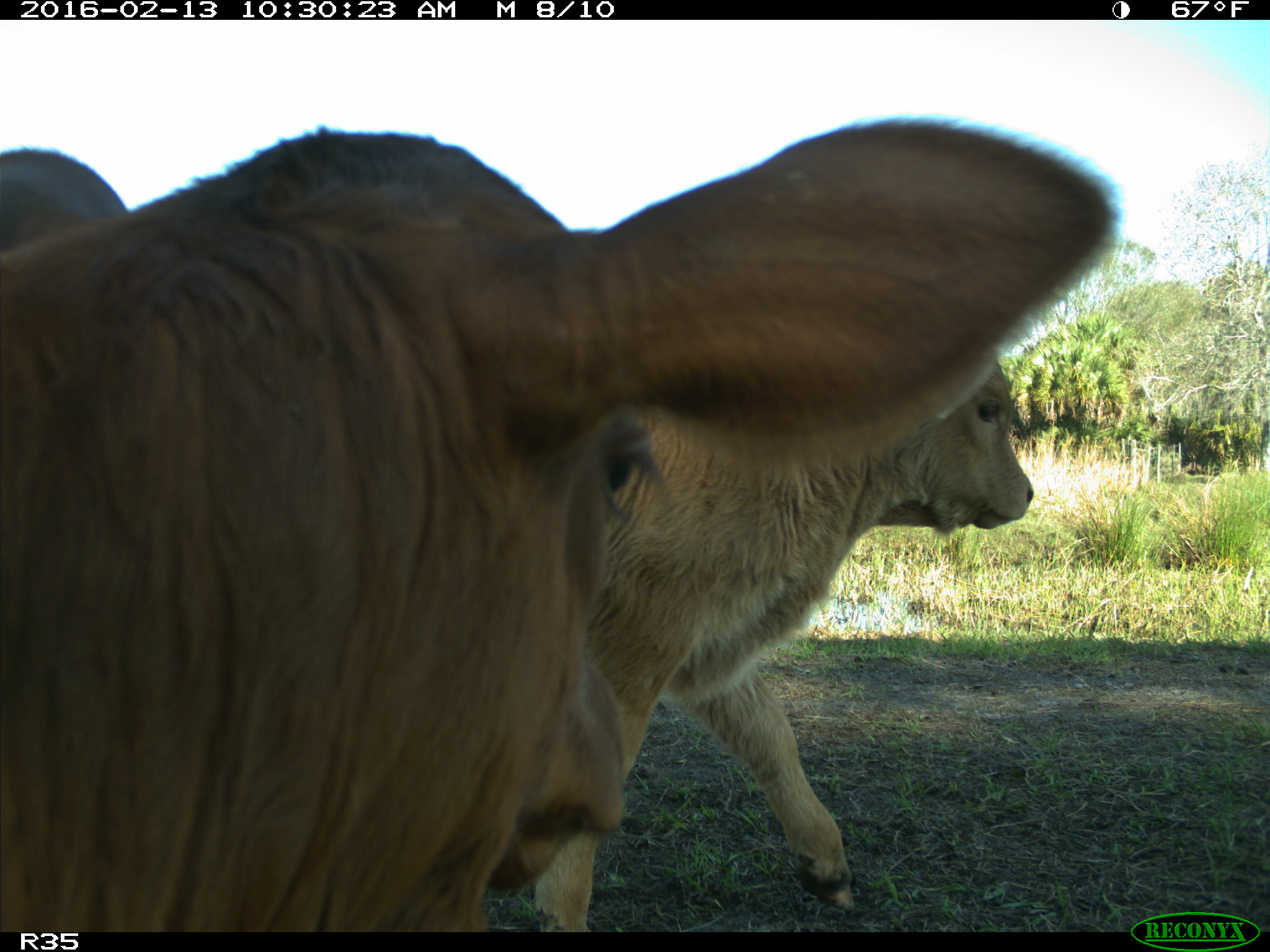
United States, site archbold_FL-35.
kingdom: Animalia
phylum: Chordata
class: Mammalia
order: Artiodactyla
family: Bovidae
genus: Bos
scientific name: Bos taurus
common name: domestic cow